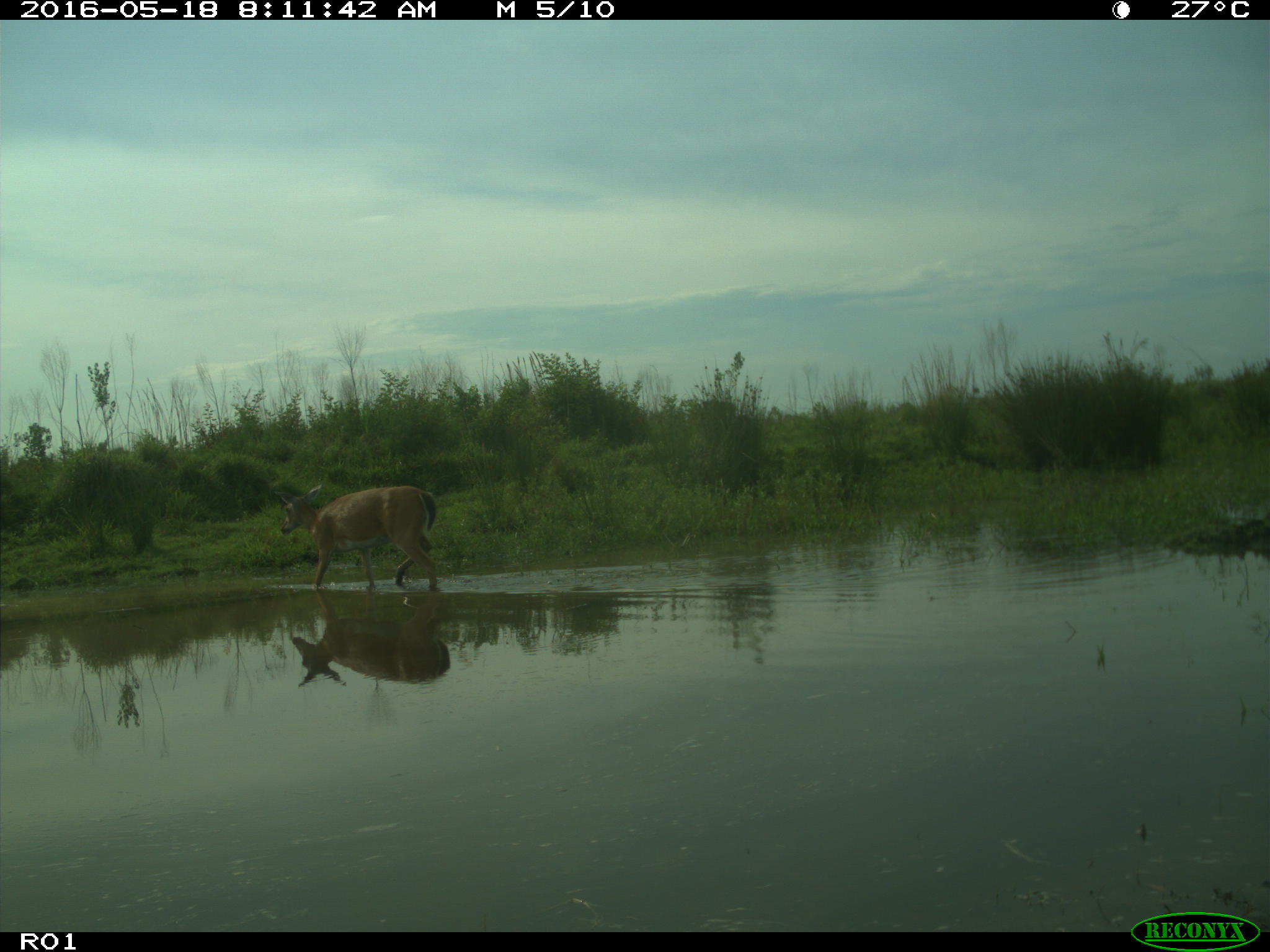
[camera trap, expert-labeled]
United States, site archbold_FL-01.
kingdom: Animalia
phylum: Chordata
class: Mammalia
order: Artiodactyla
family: Cervidae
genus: Odocoileus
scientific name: Odocoileus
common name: deer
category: unidentified deer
Unidentified deer (deer) (Odocoileus).